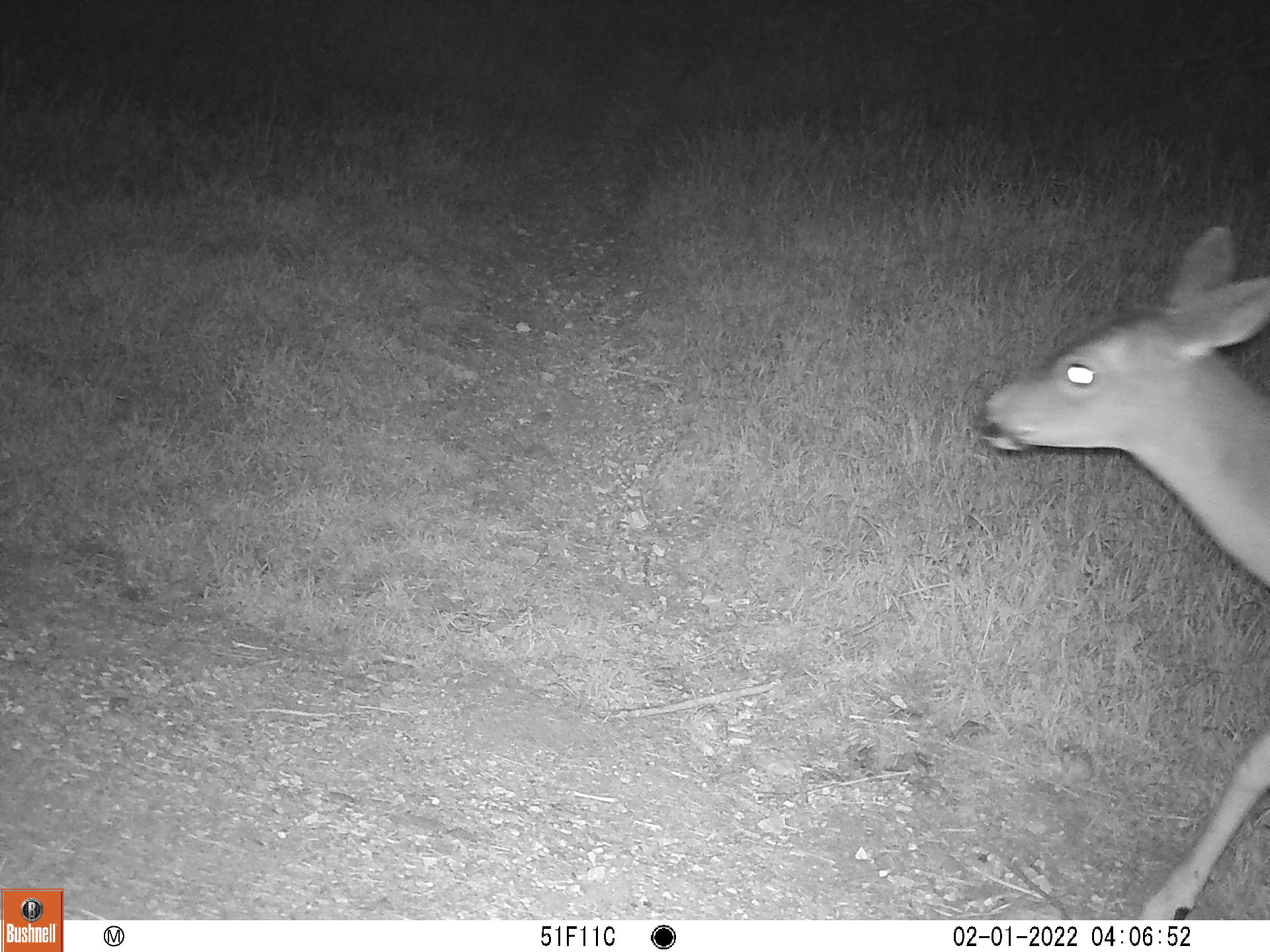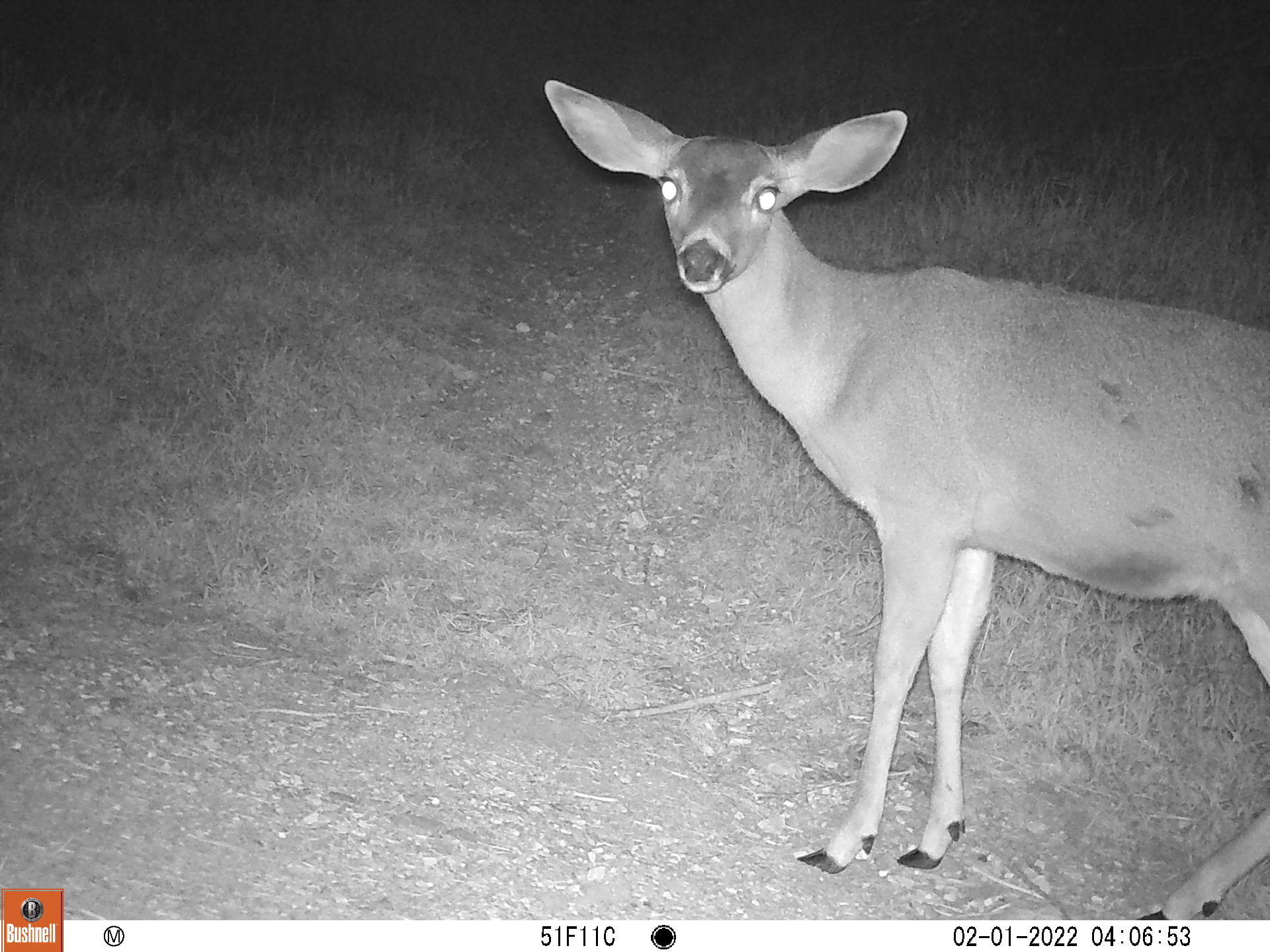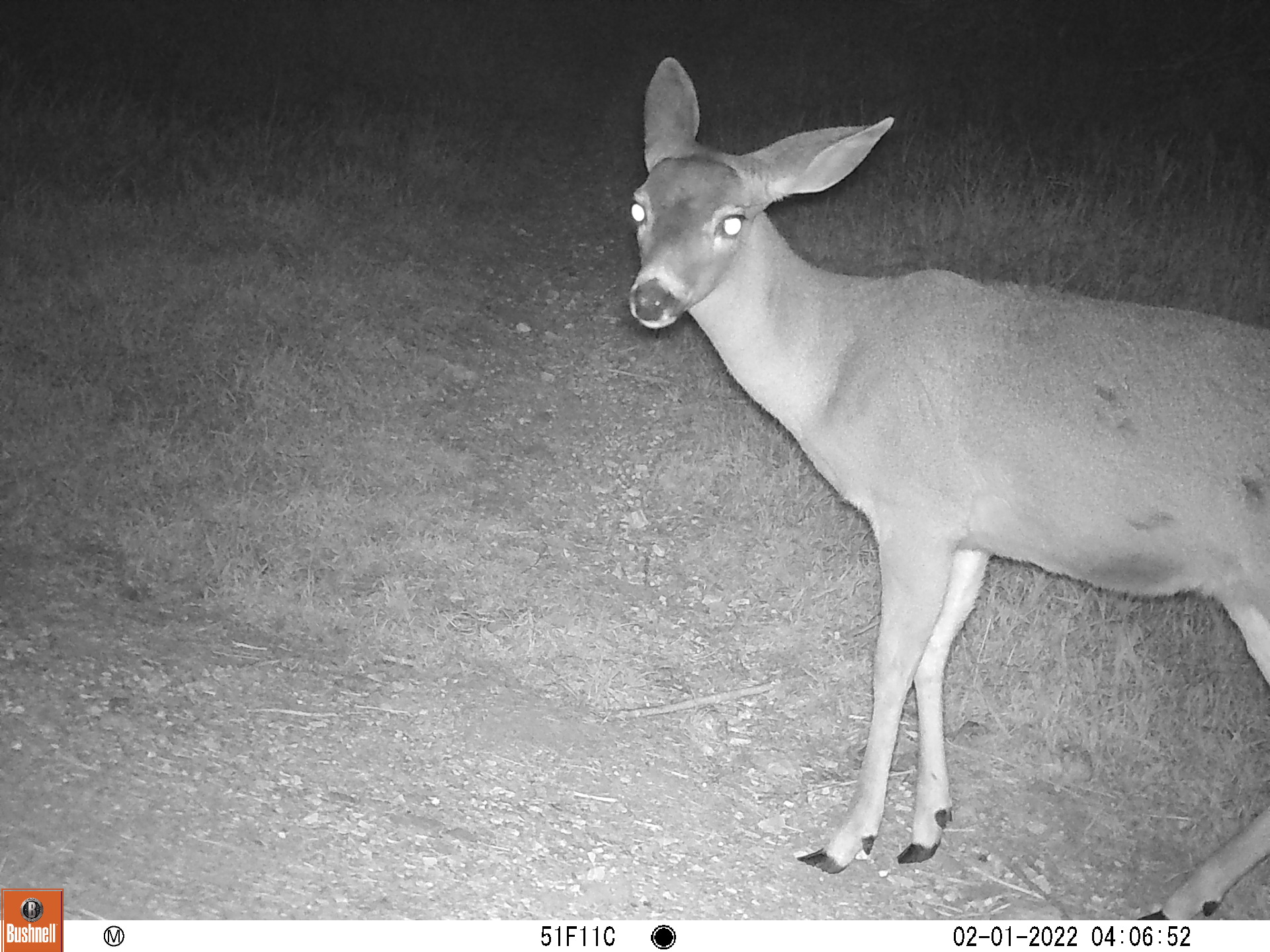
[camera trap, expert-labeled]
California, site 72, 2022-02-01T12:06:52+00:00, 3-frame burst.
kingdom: Animalia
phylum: Chordata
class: Mammalia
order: Artiodactyla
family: Cervidae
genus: Odocoileus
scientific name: Odocoileus hemionus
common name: mule deer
Mule deer (Odocoileus hemionus).